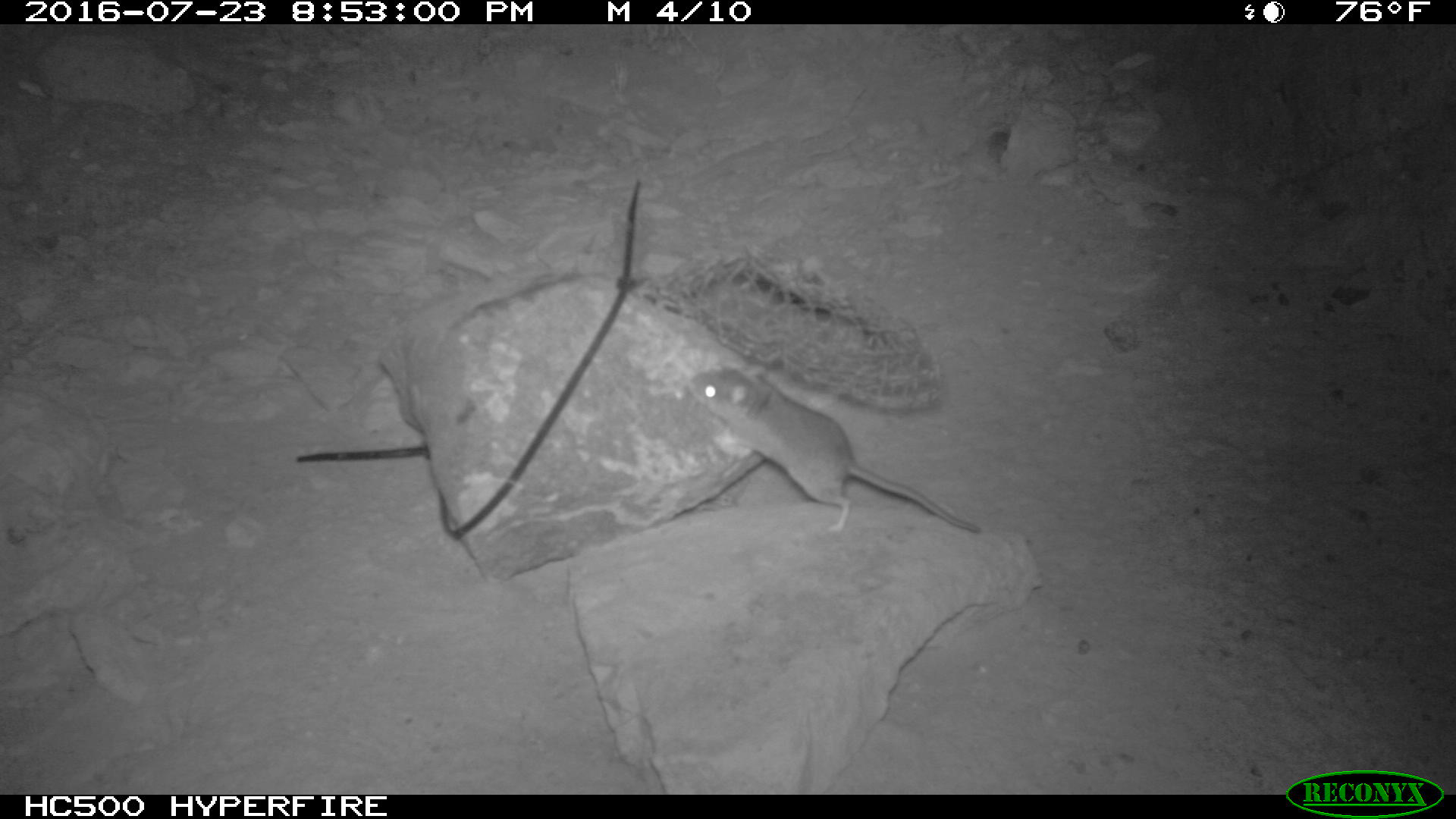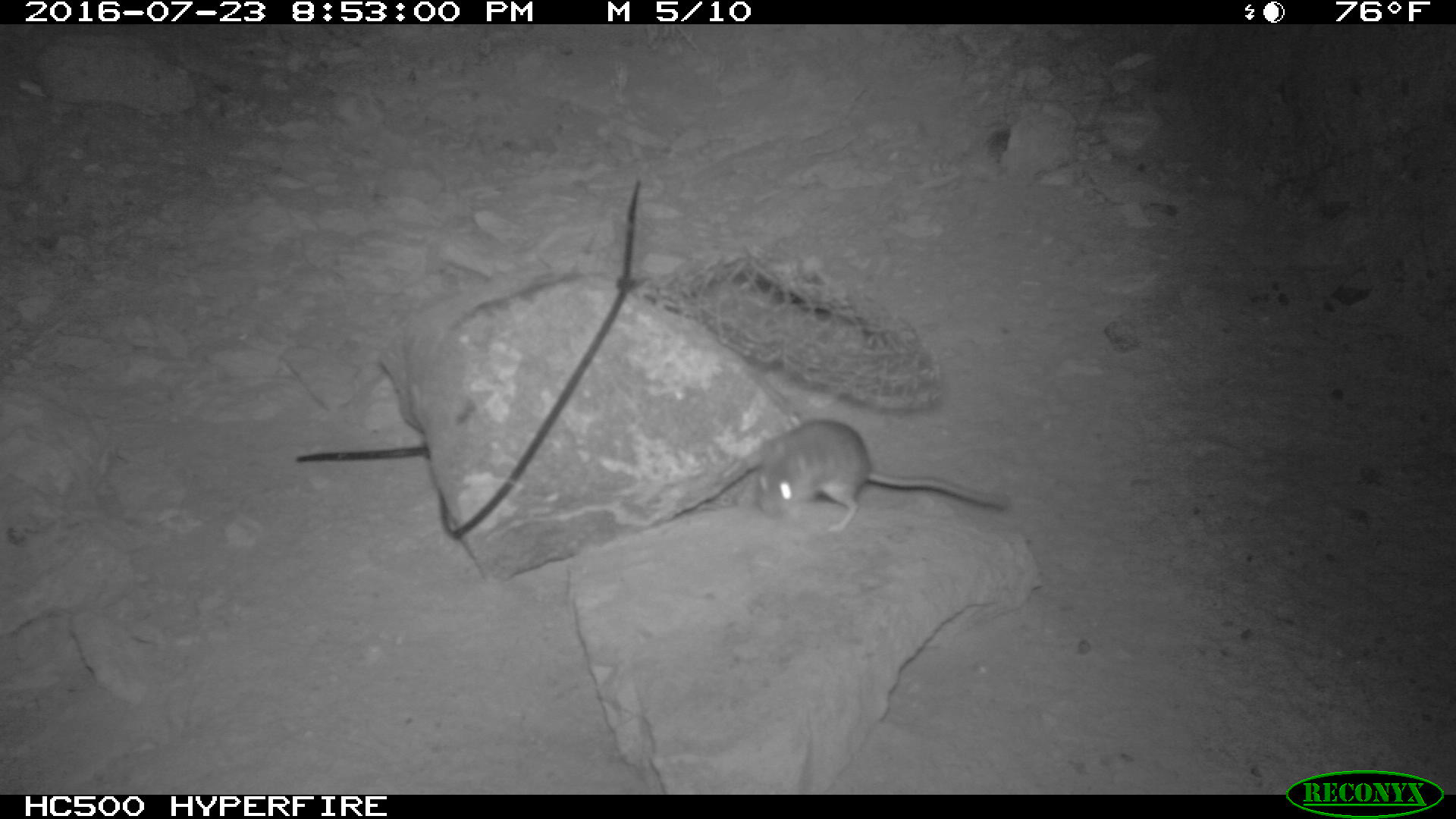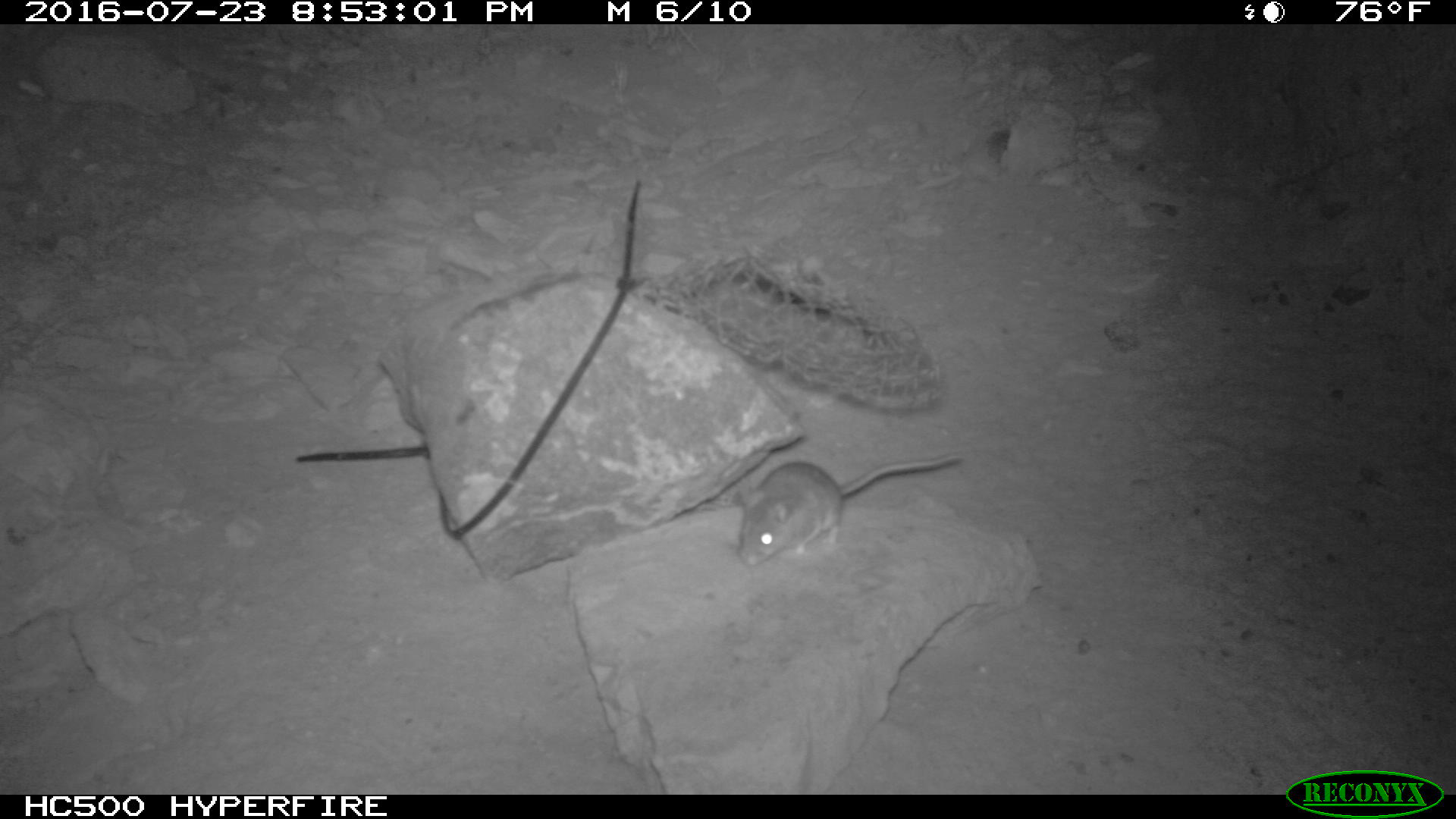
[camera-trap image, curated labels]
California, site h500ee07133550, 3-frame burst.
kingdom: Animalia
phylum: Chordata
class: Mammalia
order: Rodentia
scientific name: Rodentia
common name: rodent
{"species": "rodent (Rodentia)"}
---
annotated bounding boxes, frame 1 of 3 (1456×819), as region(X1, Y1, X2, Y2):
rodent: region(683, 364, 984, 535)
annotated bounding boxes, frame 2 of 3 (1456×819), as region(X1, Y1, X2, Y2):
rodent: region(753, 418, 1018, 540)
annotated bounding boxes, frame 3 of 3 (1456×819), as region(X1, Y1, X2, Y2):
rodent: region(736, 453, 960, 562)